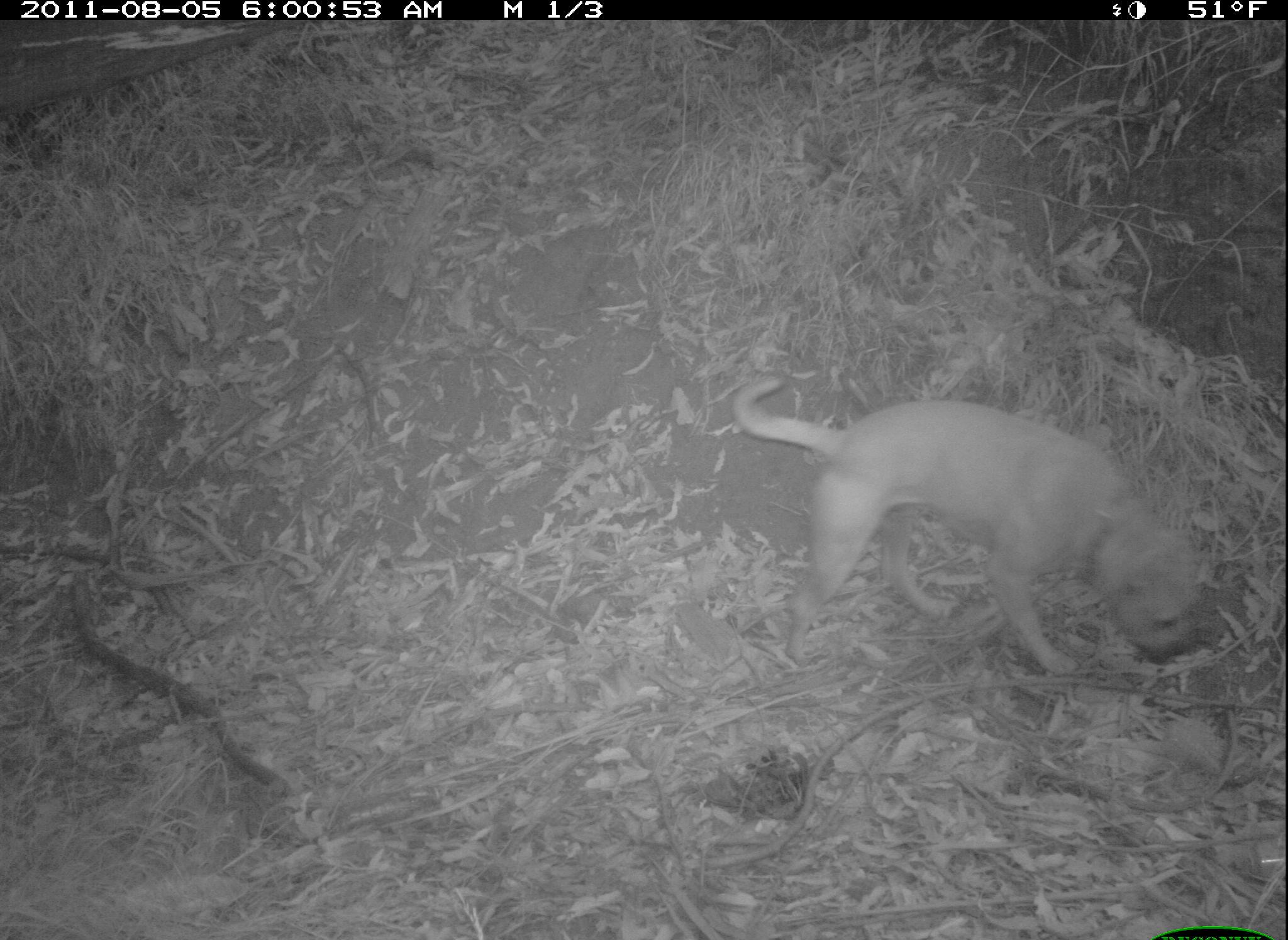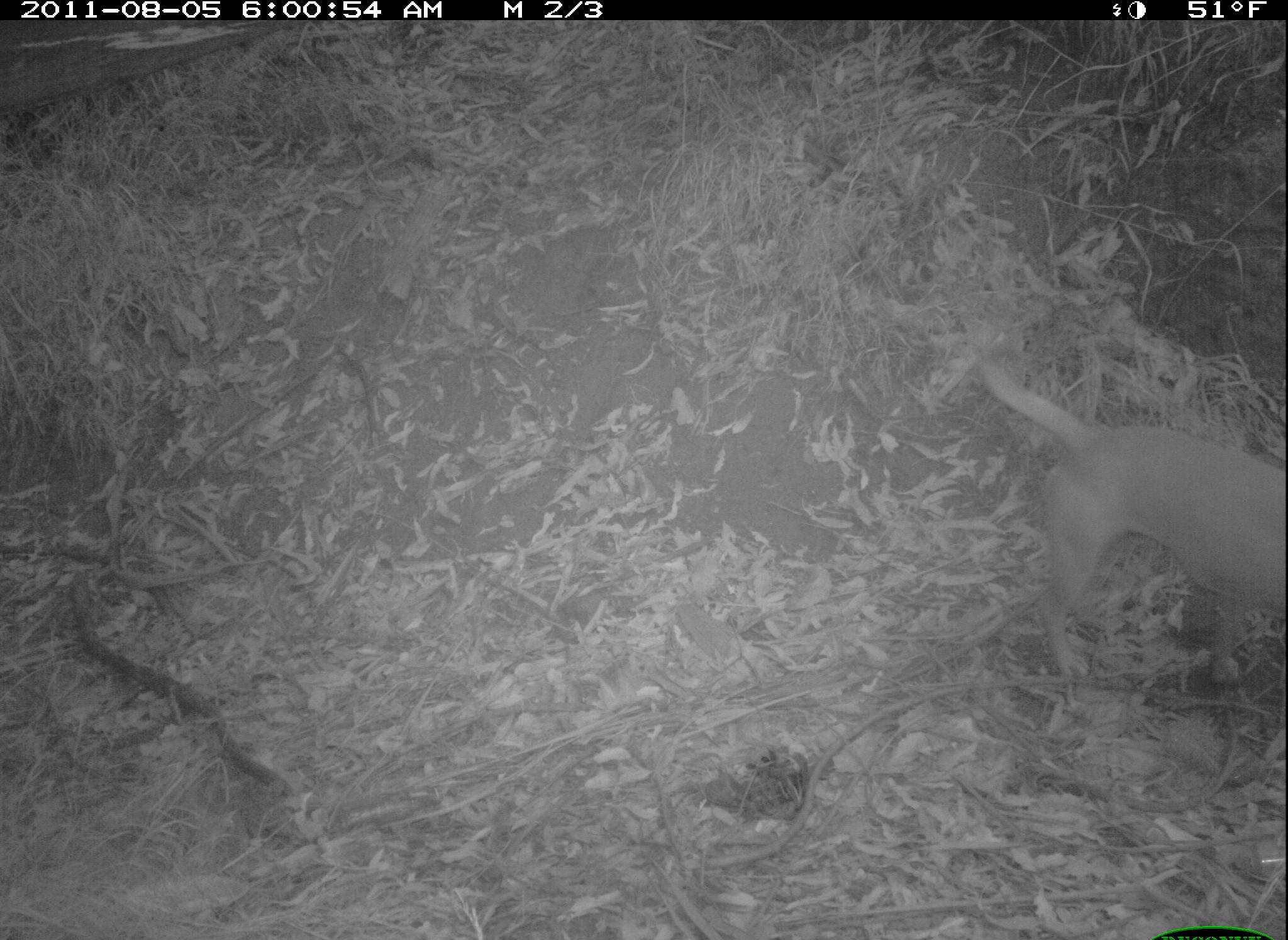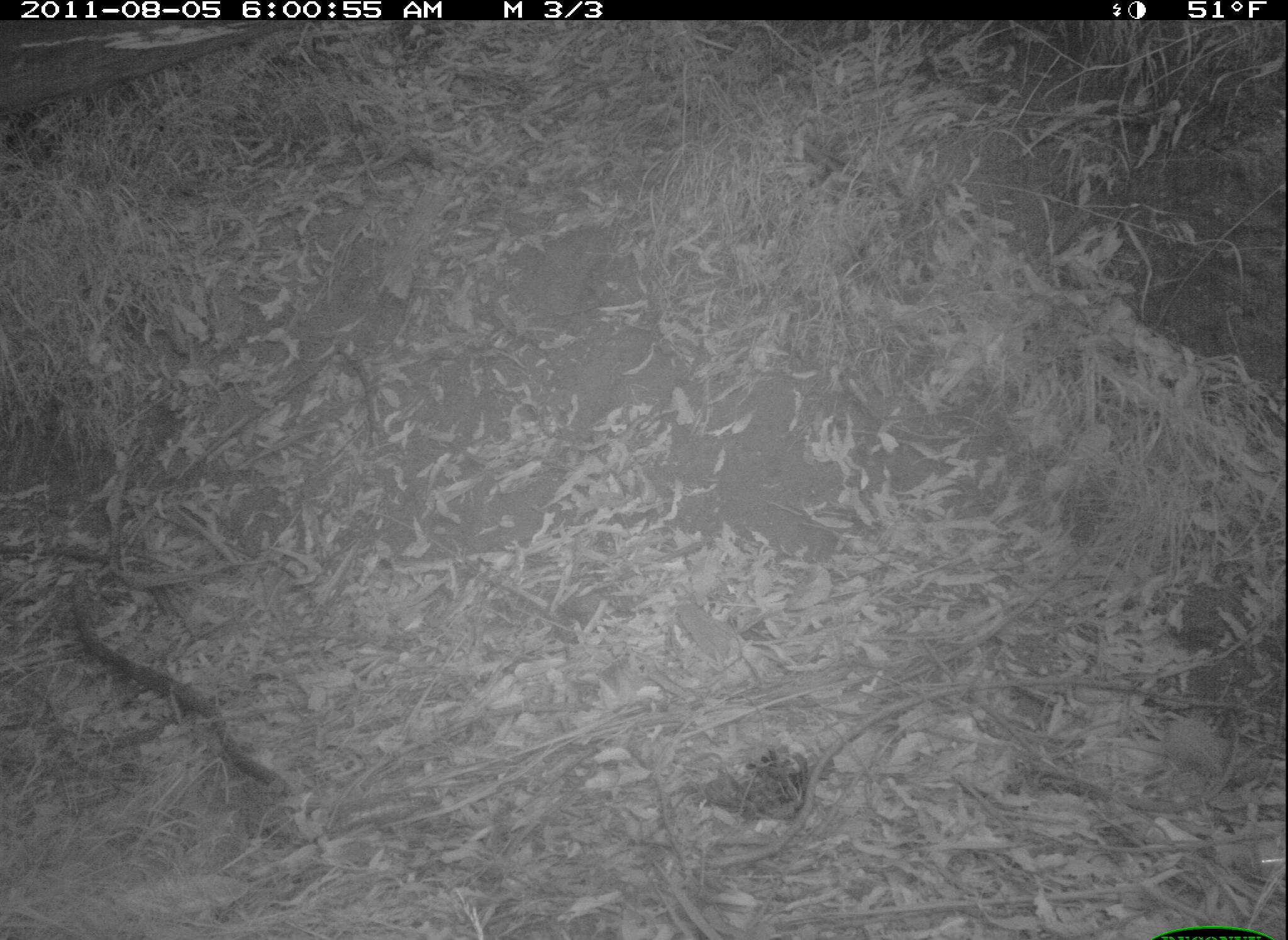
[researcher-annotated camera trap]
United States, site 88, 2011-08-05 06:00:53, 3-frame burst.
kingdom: Animalia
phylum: Chordata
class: Mammalia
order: Carnivora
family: Canidae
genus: Canis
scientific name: Canis familiaris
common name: domestic dog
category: dog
Dog (domestic dog) (Canis familiaris).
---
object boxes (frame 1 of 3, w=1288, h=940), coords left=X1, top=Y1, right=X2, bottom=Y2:
dog: left=713, top=361, right=1228, bottom=709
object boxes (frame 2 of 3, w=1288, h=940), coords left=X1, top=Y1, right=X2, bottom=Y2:
dog: left=968, top=317, right=1282, bottom=693